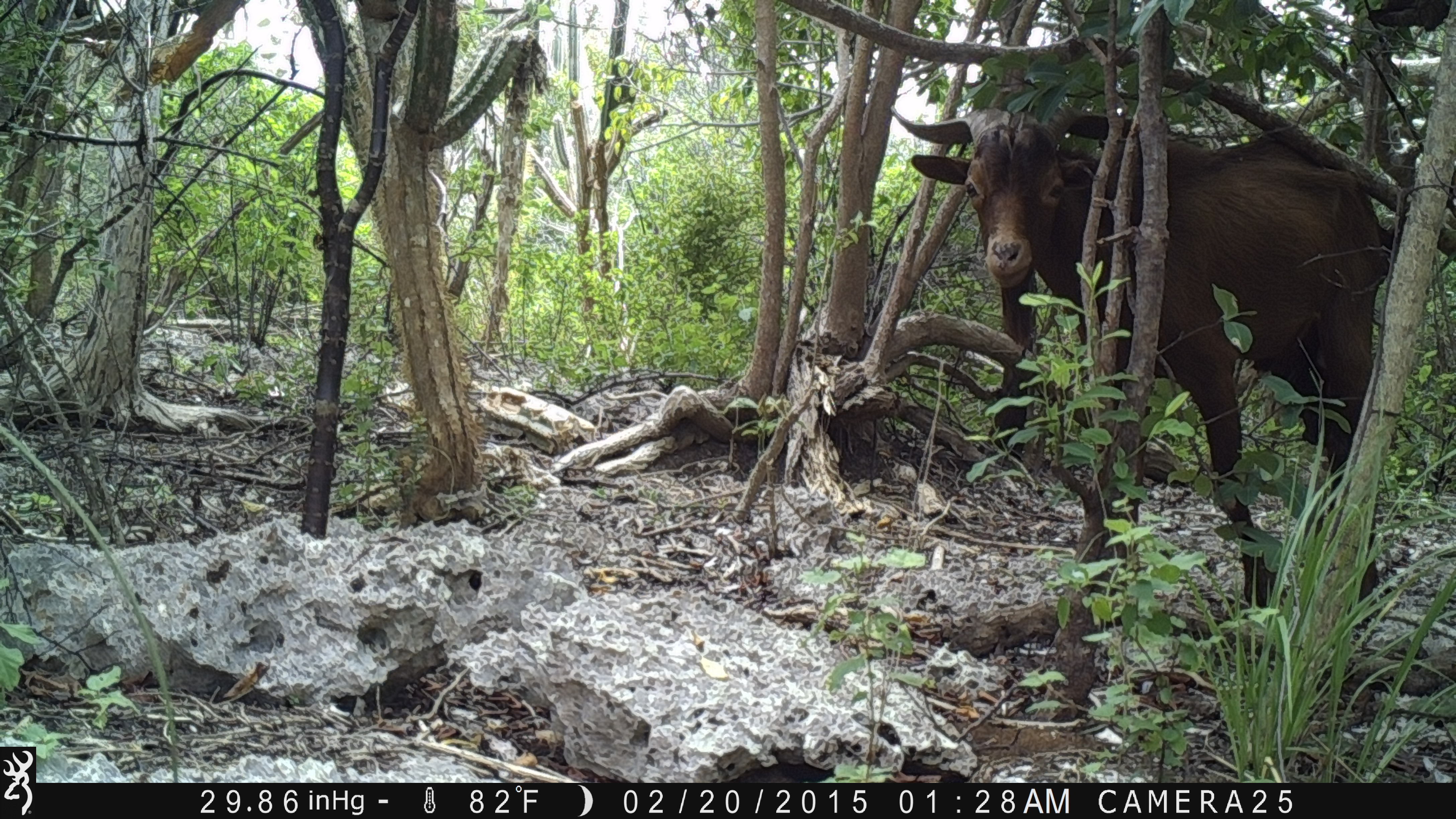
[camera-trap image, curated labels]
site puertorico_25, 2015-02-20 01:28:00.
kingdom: Animalia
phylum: Chordata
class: Mammalia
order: Artiodactyla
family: Bovidae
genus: Capra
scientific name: Capra hircus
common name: goat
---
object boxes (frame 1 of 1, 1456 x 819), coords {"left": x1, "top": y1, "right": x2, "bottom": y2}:
goat: {"left": 886, "top": 95, "right": 1399, "bottom": 571}